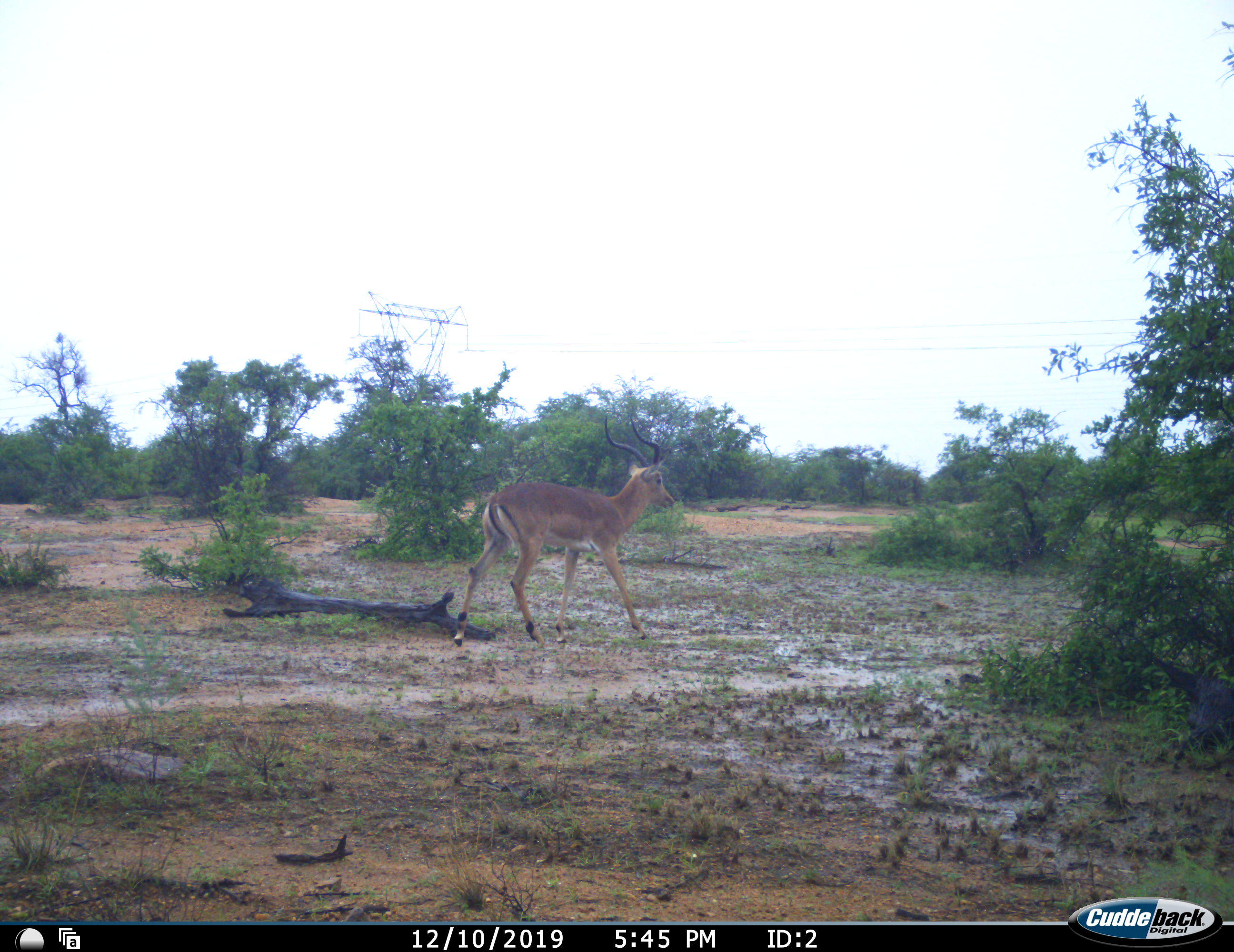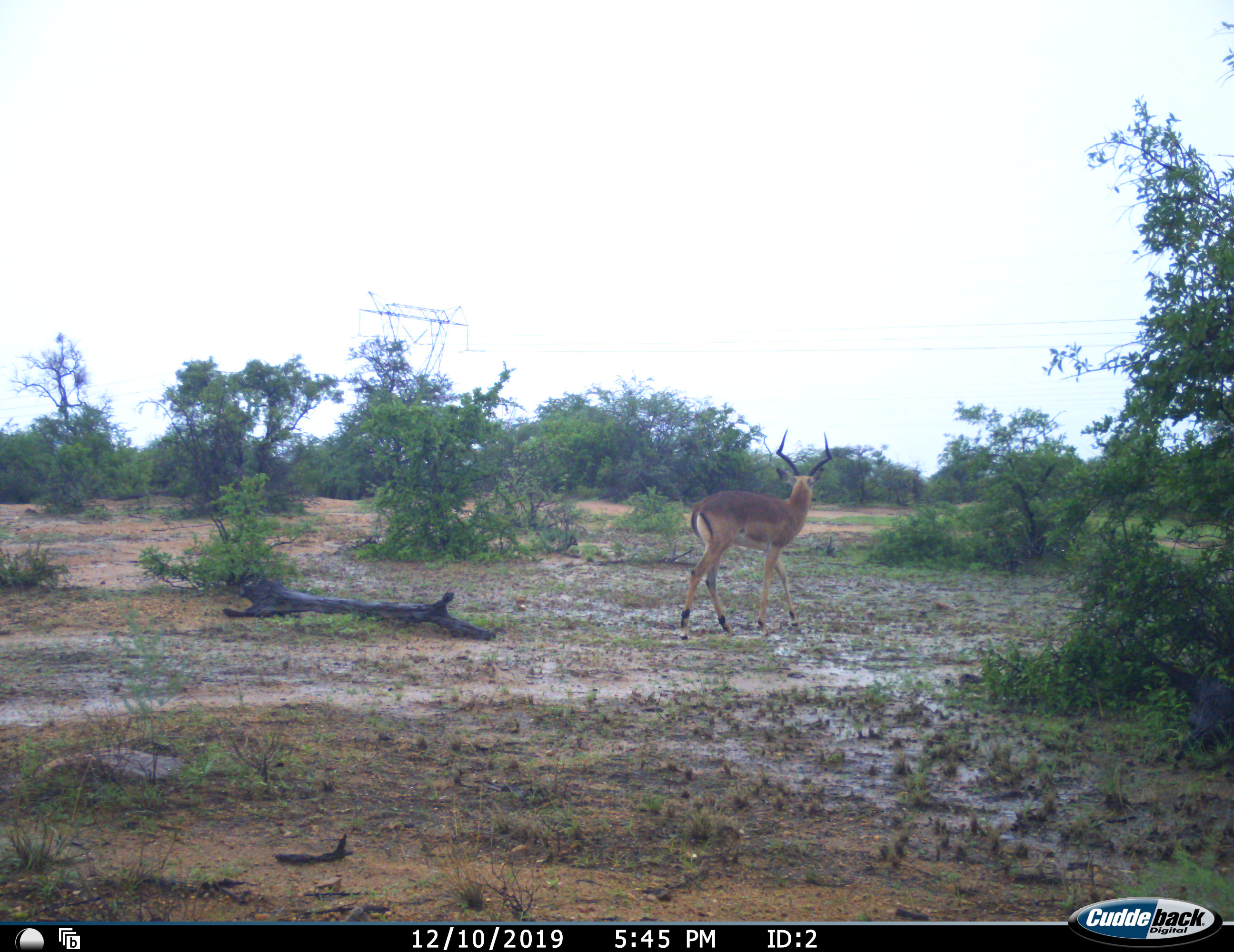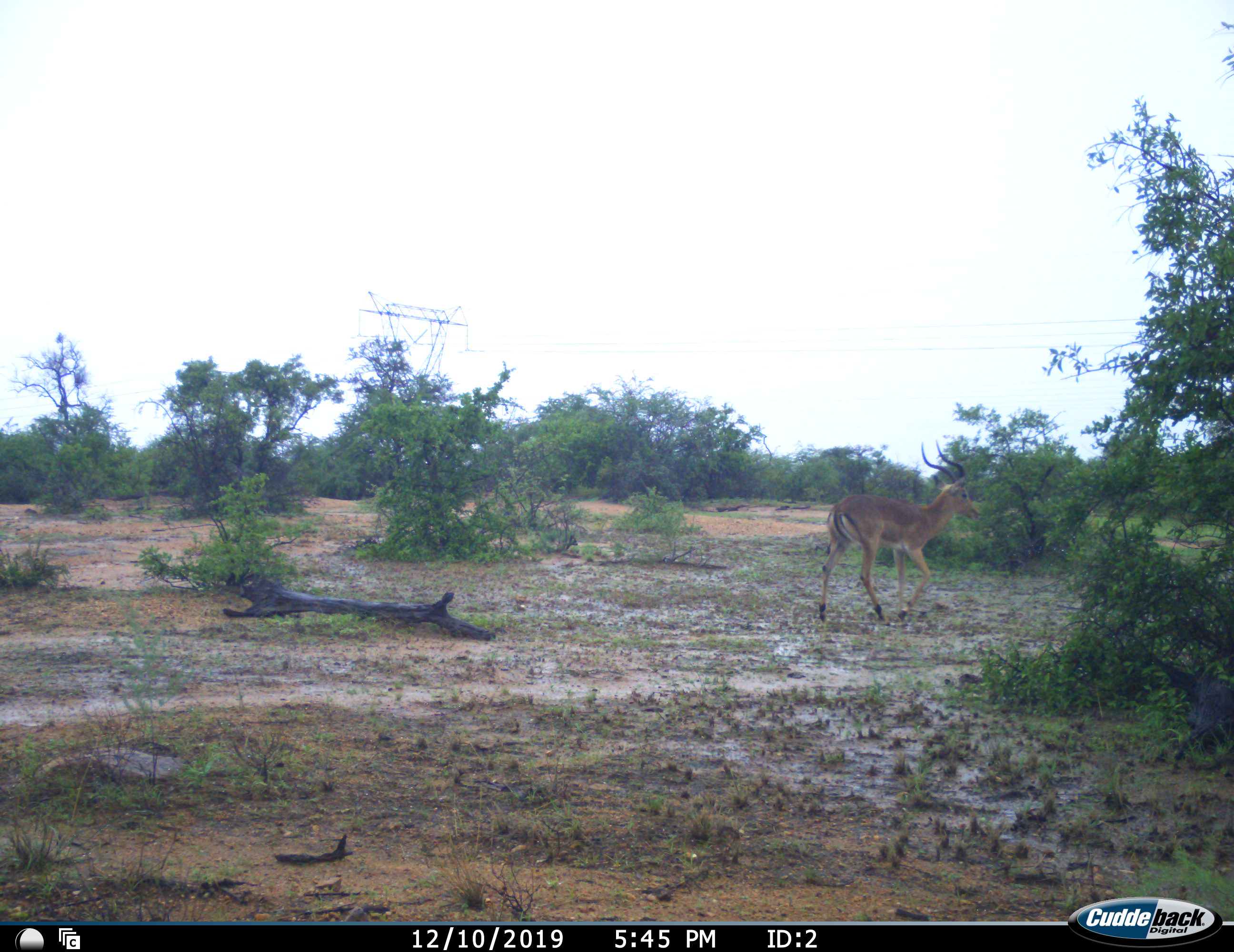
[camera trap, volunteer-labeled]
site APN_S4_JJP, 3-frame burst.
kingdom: Animalia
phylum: Chordata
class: Mammalia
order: Artiodactyla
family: Bovidae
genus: Aepyceros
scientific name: Aepyceros melampus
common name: impala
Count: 1.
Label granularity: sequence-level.